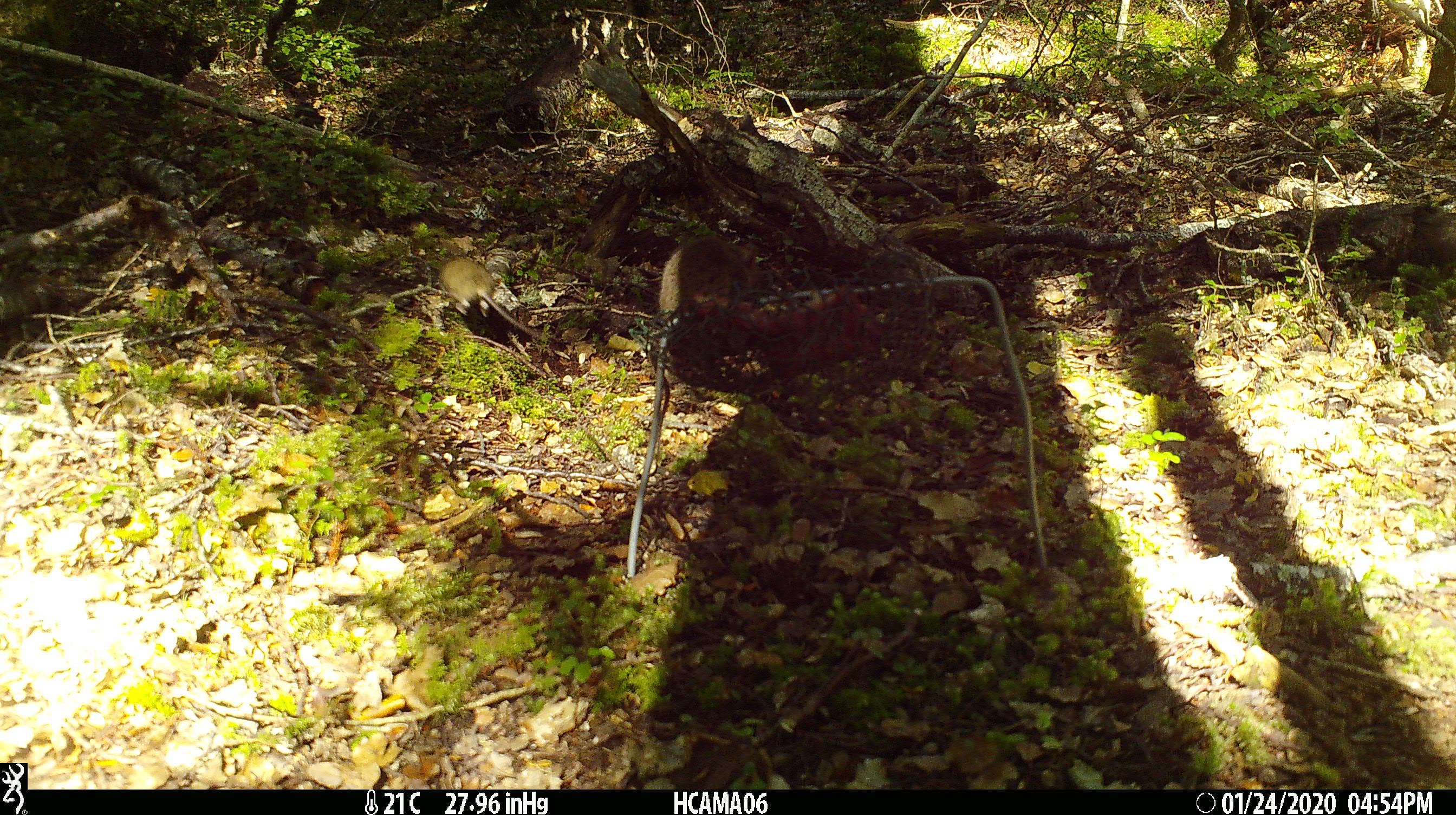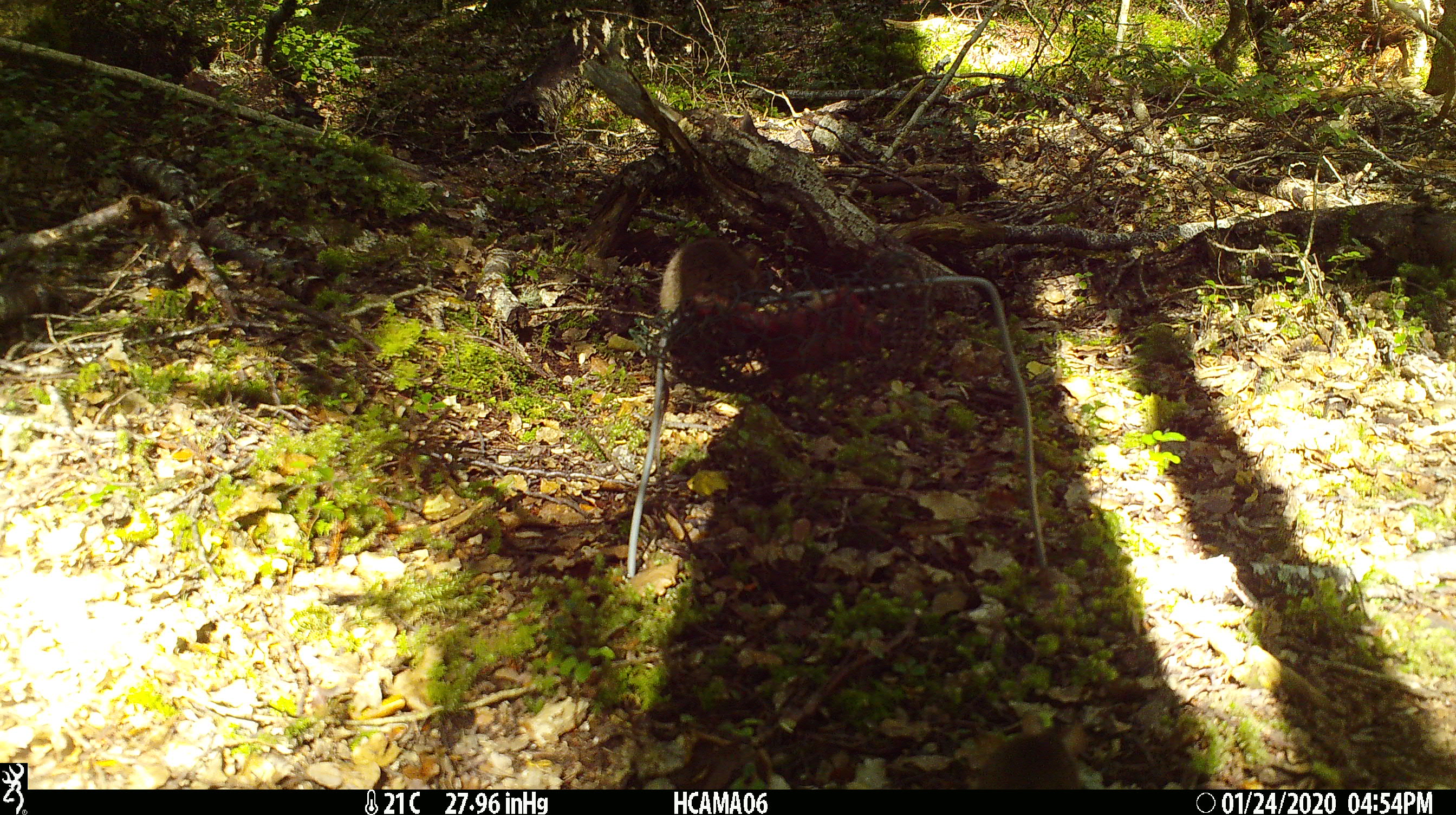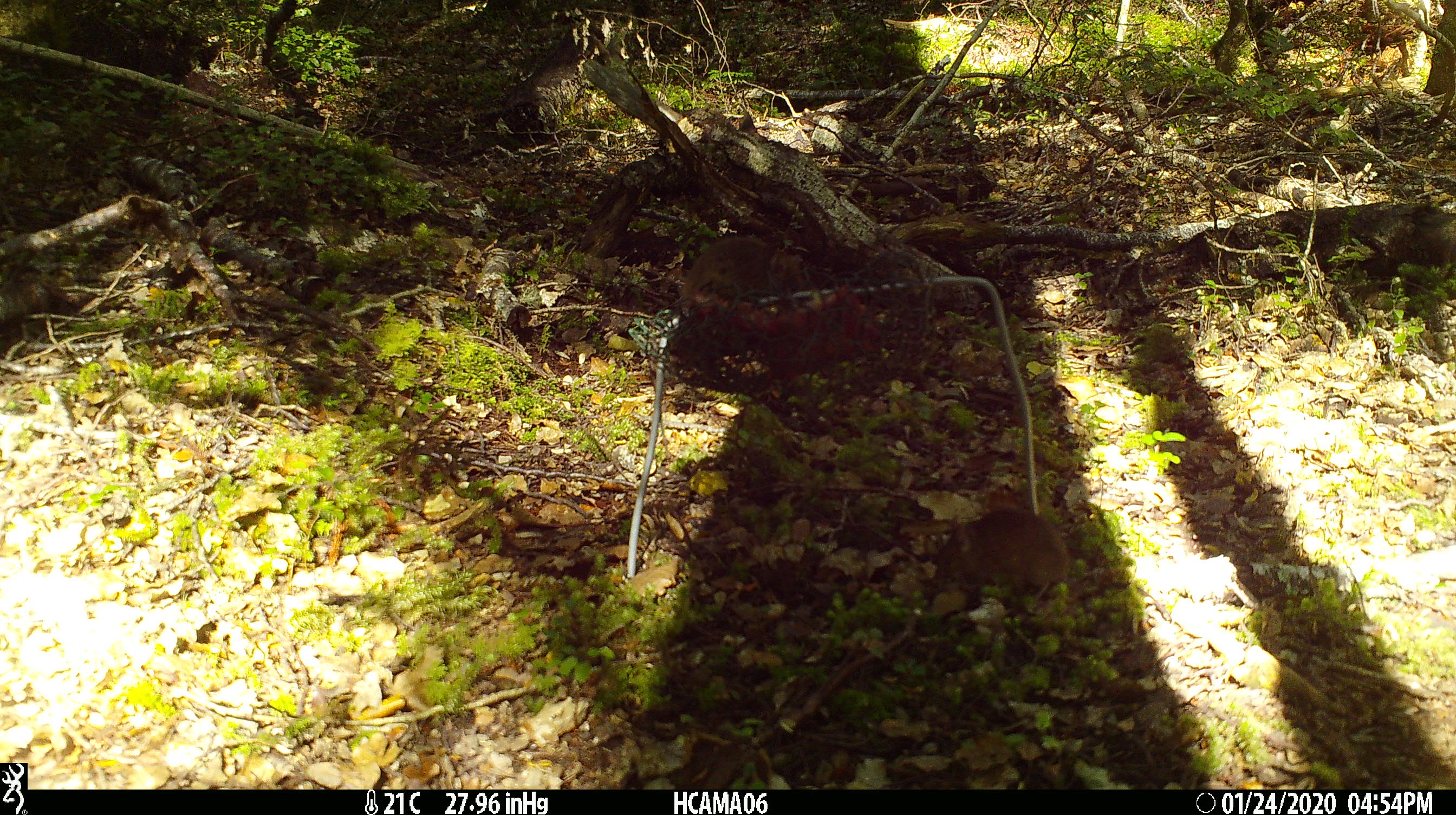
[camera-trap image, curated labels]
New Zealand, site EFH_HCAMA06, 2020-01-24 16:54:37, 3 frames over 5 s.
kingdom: Animalia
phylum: Chordata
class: Mammalia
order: Rodentia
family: Muridae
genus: Mus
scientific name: Mus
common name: mouse